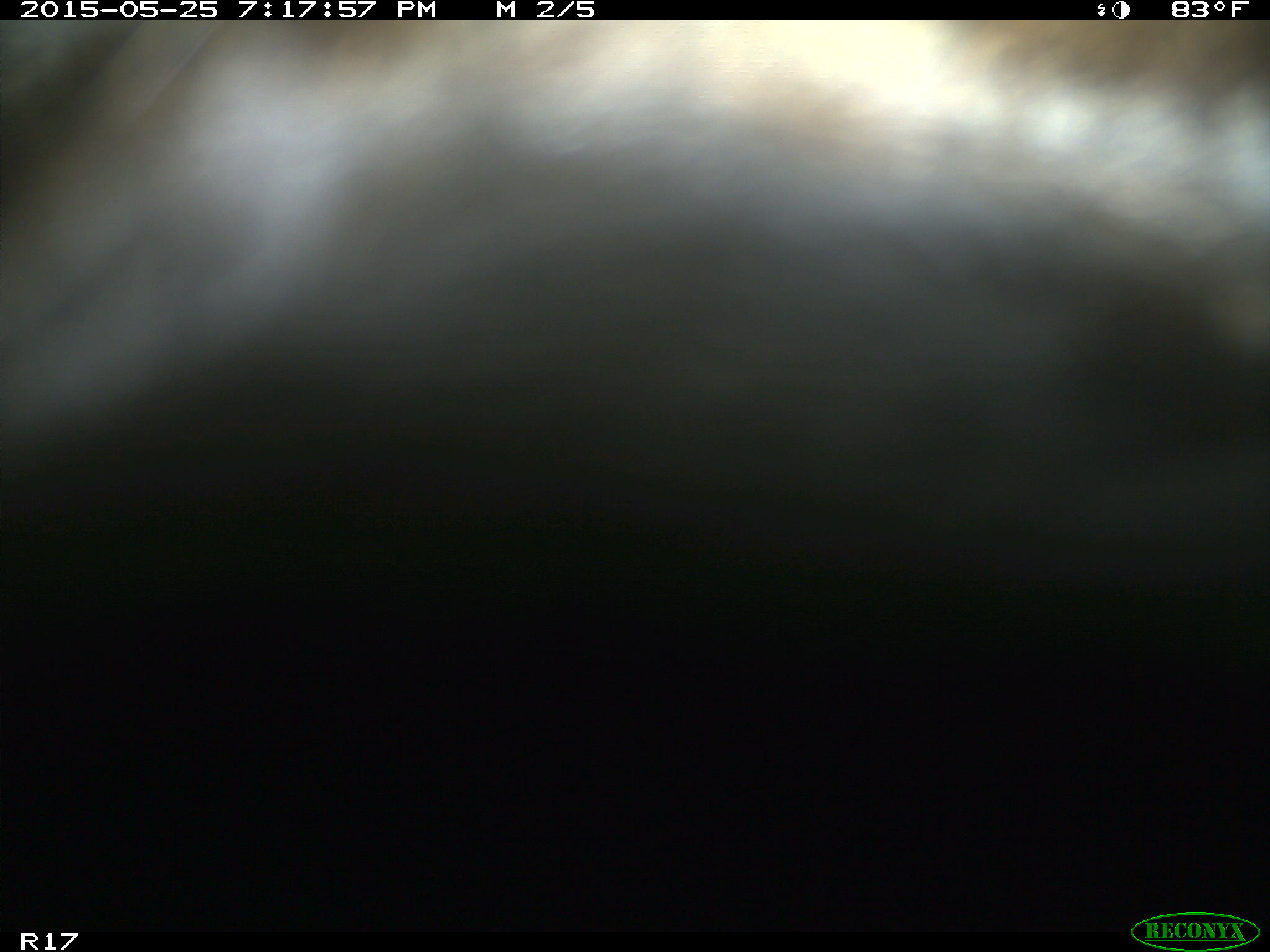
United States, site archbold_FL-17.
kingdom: Animalia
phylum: Chordata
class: Mammalia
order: Artiodactyla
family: Bovidae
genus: Bos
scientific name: Bos taurus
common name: domestic cow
Bos taurus (domestic cow).